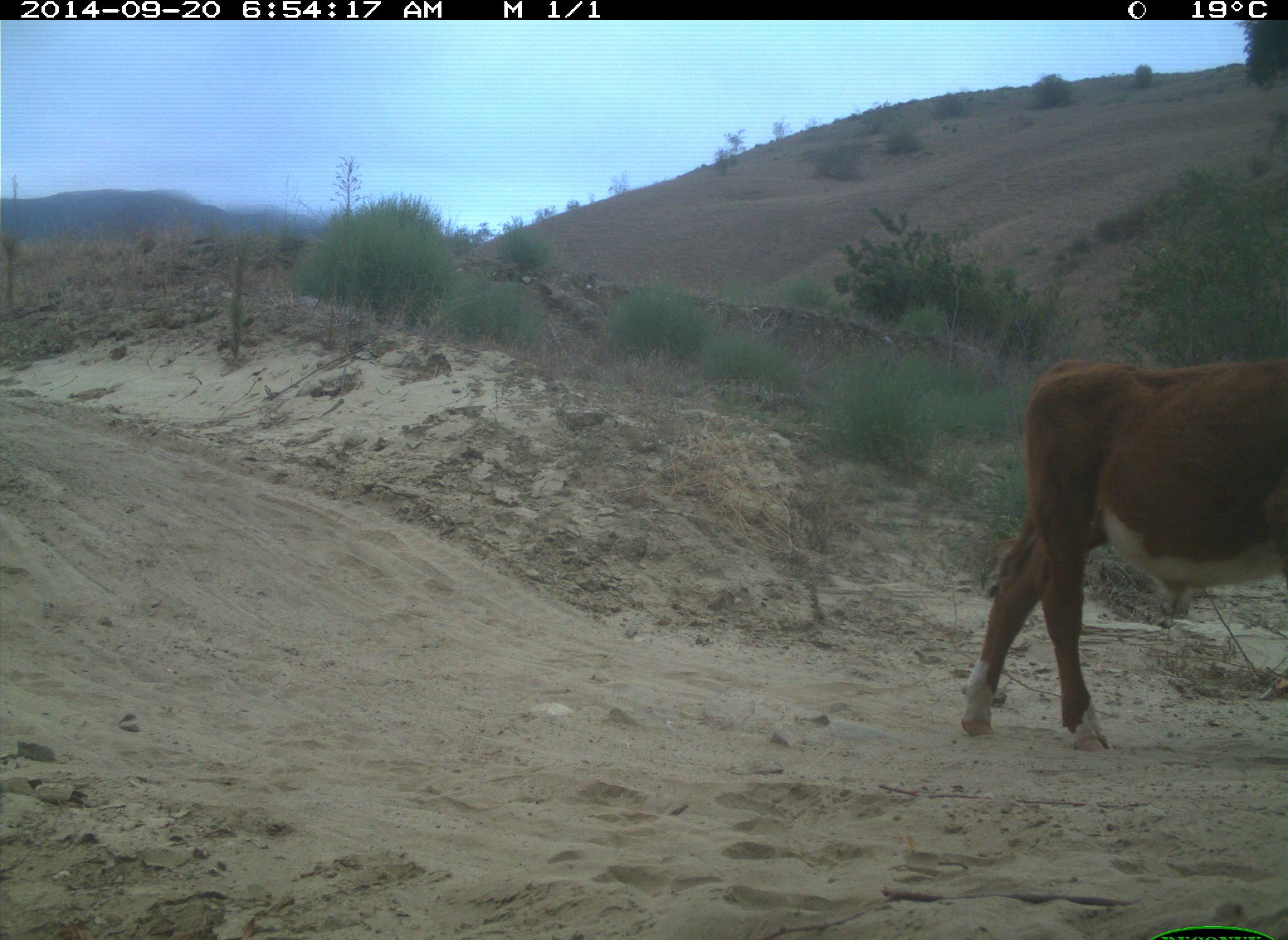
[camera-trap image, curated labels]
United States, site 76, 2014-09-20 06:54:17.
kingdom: Animalia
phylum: Chordata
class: Mammalia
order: Artiodactyla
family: Bovidae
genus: Bos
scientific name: Bos taurus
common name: cow